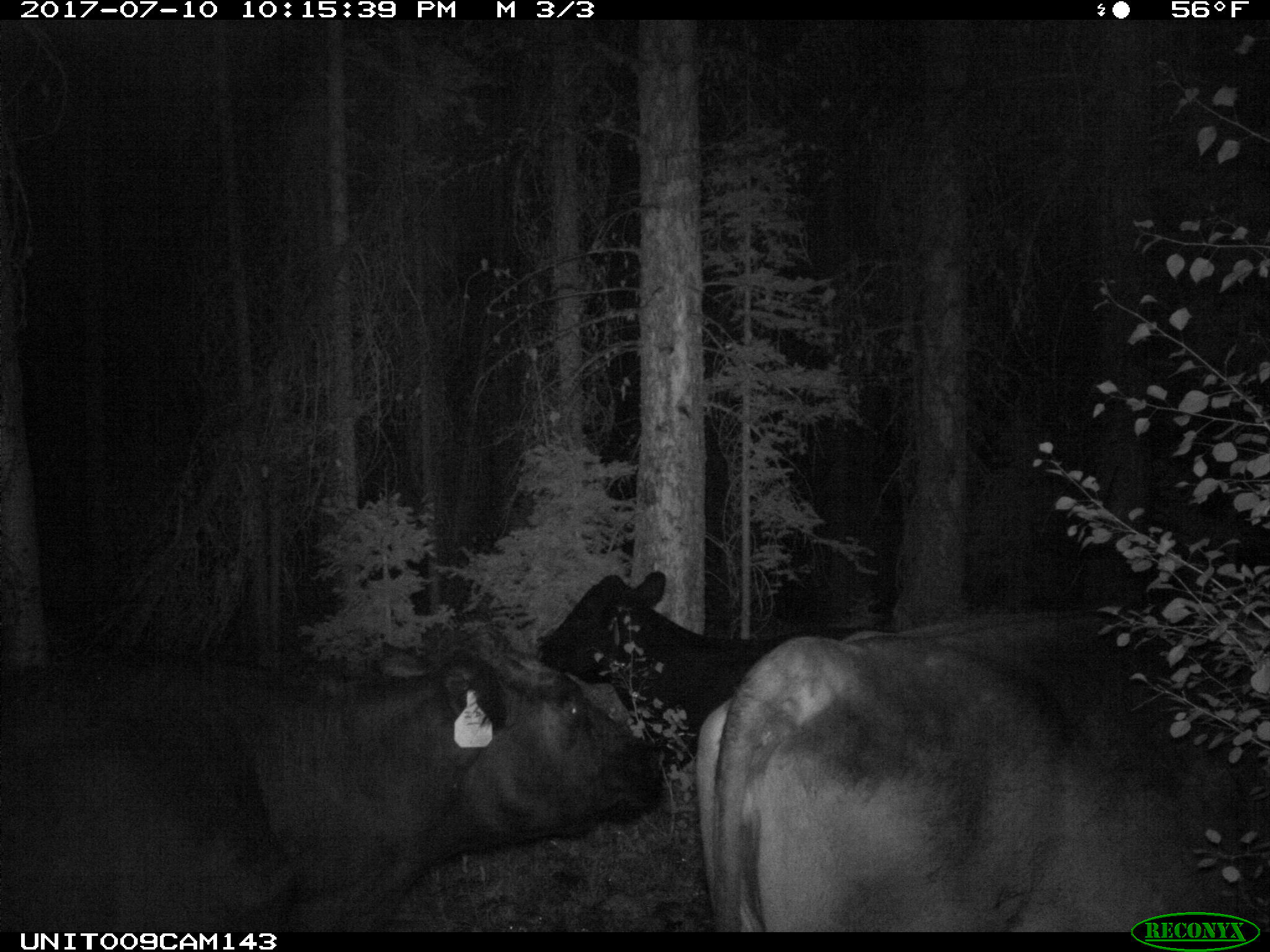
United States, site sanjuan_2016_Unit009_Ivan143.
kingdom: Animalia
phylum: Chordata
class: Mammalia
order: Artiodactyla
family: Bovidae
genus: Bos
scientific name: Bos taurus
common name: domestic cow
Bos taurus (domestic cow).